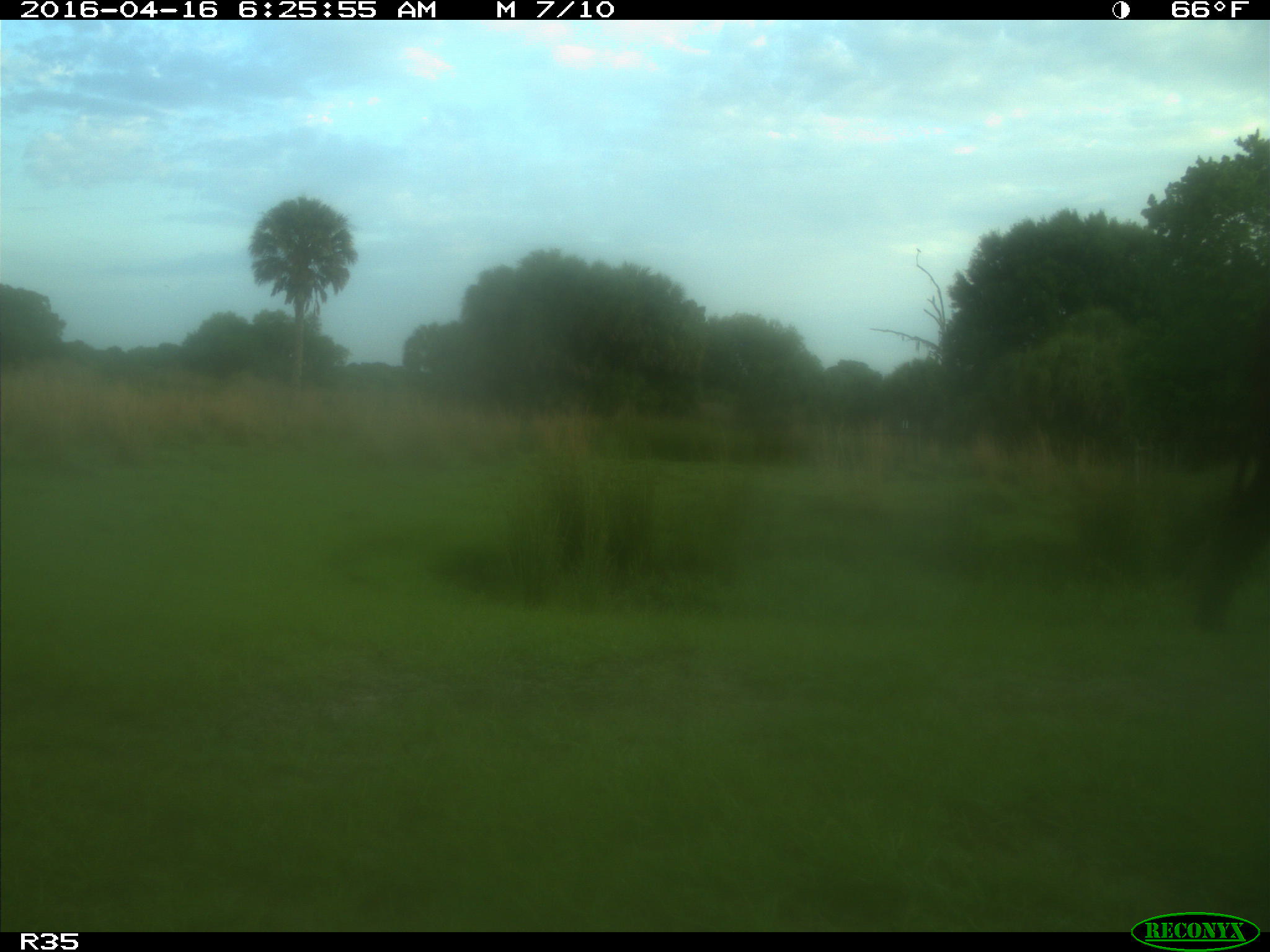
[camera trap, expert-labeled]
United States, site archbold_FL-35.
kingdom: Animalia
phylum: Chordata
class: Mammalia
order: Artiodactyla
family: Bovidae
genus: Bos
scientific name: Bos taurus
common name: domestic cow